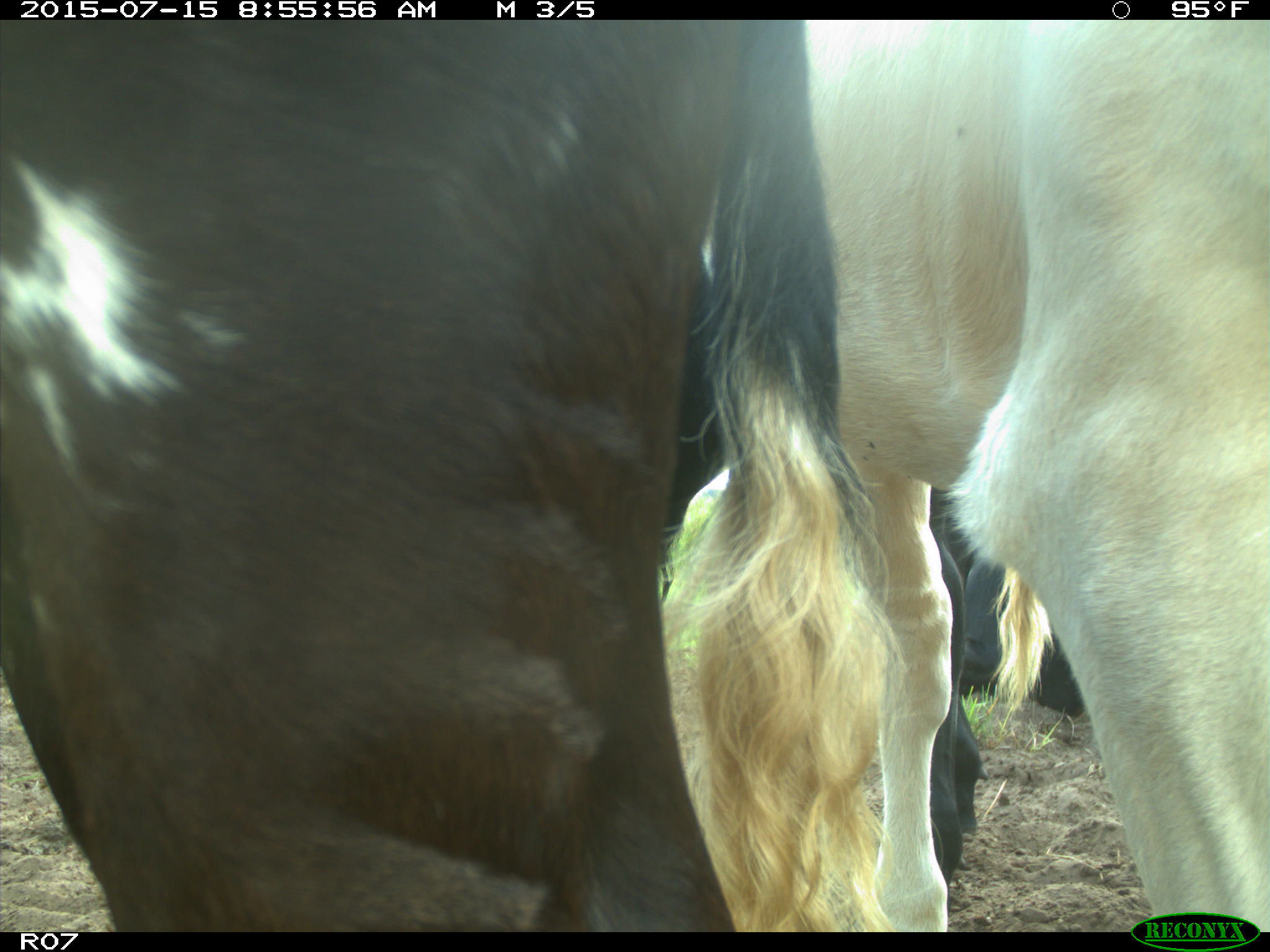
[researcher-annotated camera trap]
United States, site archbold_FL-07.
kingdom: Animalia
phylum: Chordata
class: Mammalia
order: Artiodactyla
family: Bovidae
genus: Bos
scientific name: Bos taurus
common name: domestic cow